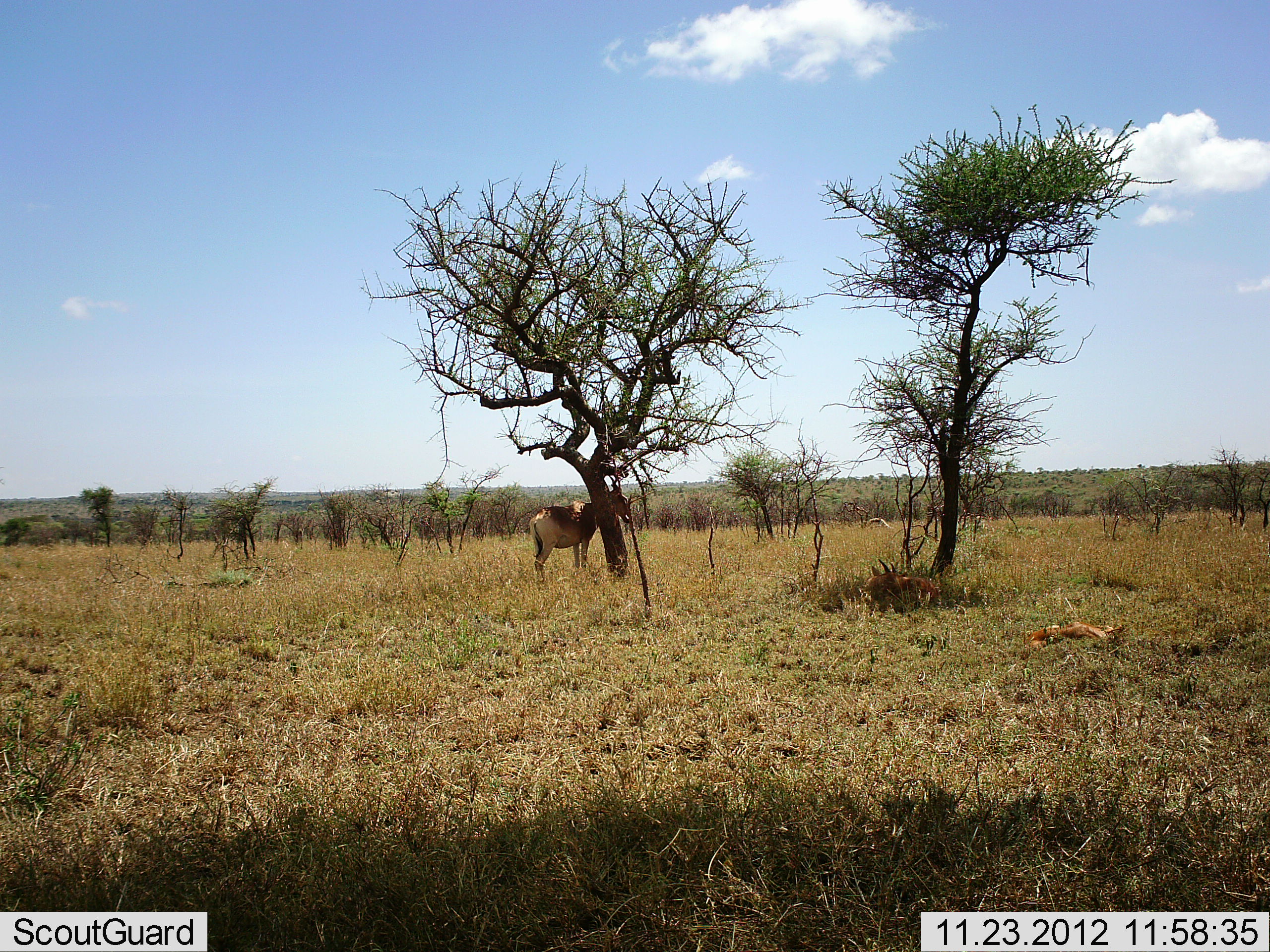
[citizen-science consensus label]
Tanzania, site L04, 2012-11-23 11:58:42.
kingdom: Animalia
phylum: Chordata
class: Mammalia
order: Artiodactyla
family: Bovidae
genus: Alcelaphus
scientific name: Alcelaphus buselaphus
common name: hartebeest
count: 3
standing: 100%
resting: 64%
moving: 0%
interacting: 0%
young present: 27%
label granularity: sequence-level